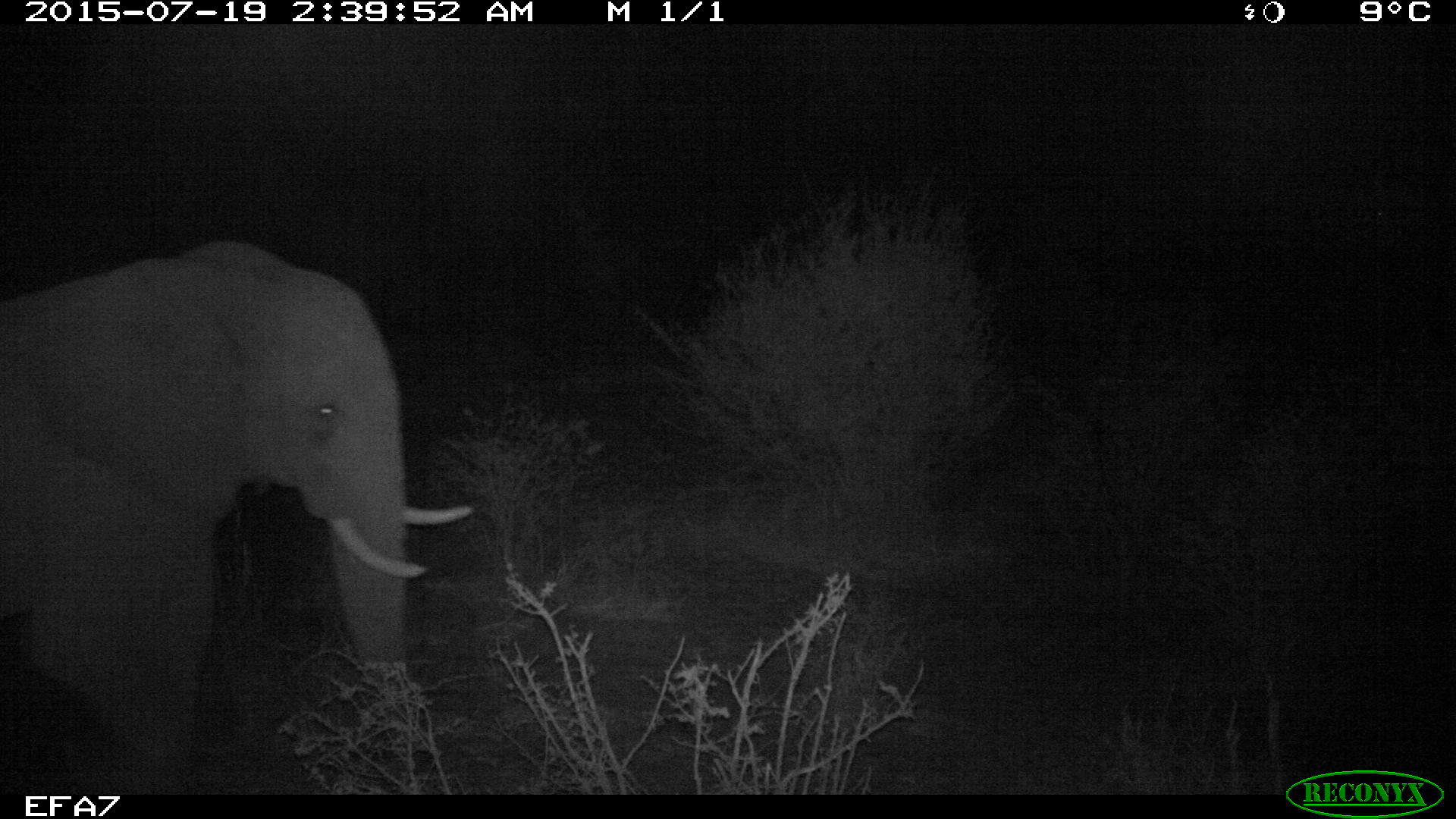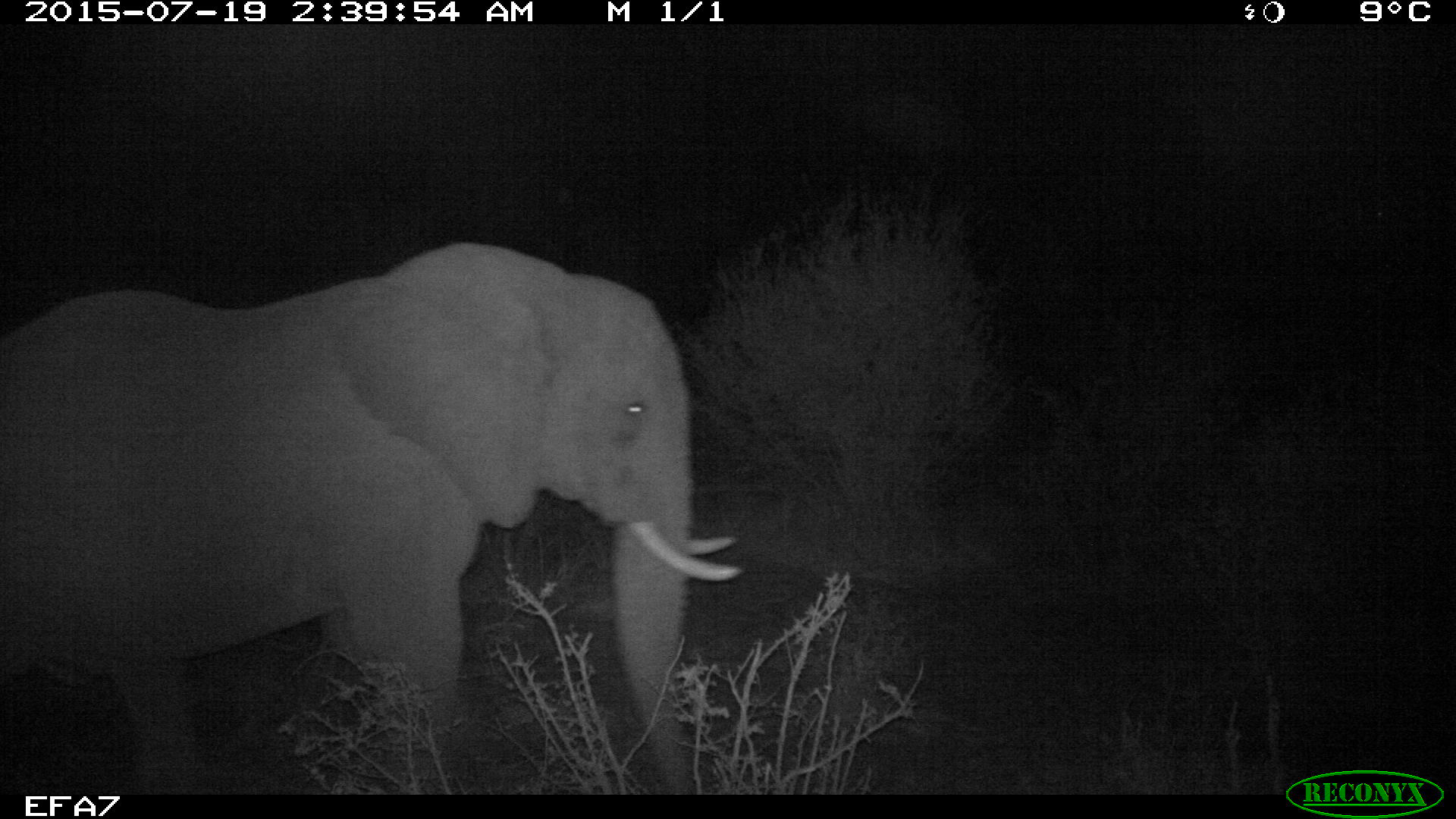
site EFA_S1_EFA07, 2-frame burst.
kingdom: Animalia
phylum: Chordata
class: Mammalia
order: Proboscidea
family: Elephantidae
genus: Loxodonta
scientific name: Loxodonta africana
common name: african bush elephant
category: elephant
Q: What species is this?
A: Elephant (african bush elephant) (Loxodonta africana).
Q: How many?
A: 1.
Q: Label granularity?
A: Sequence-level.